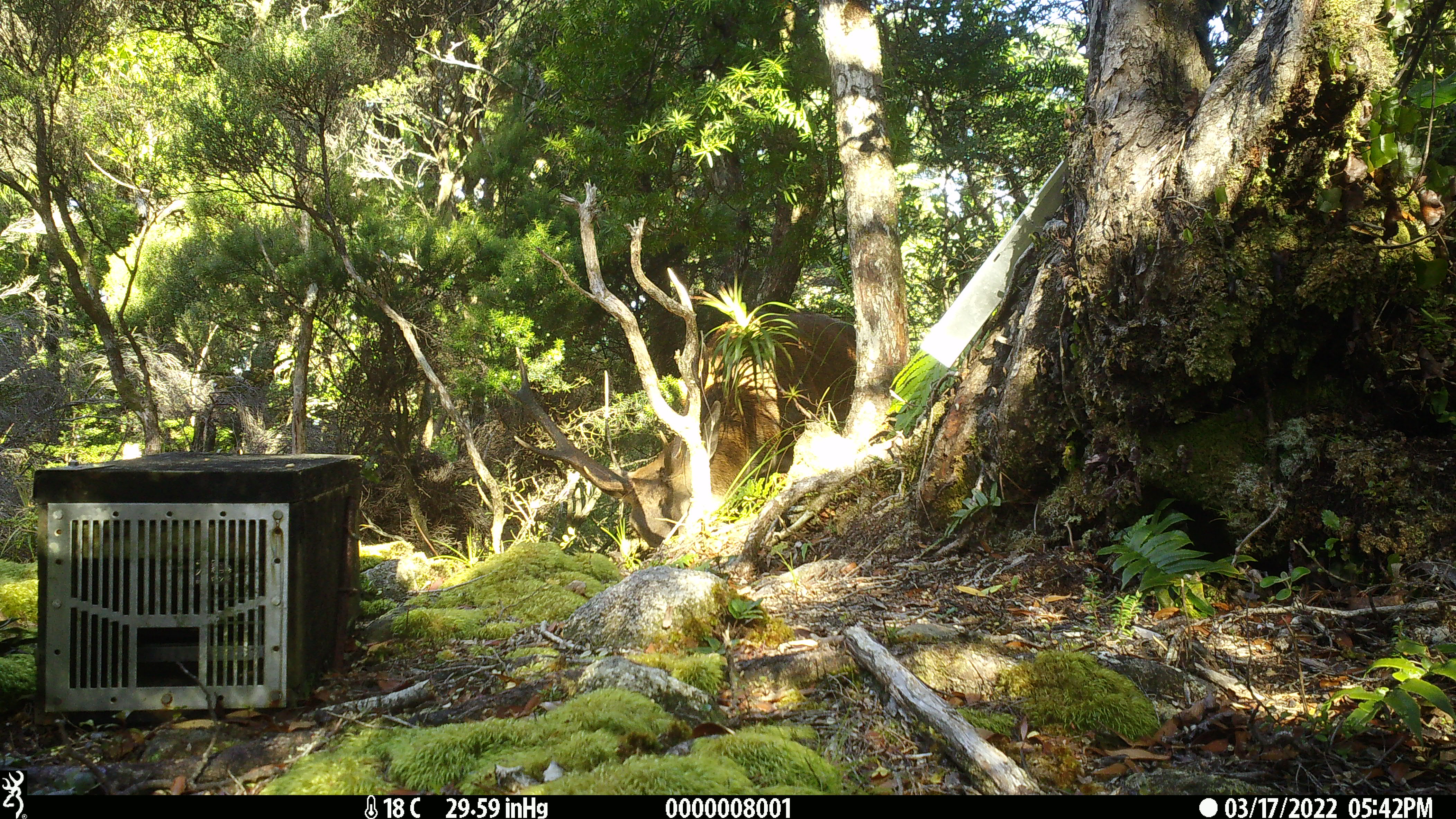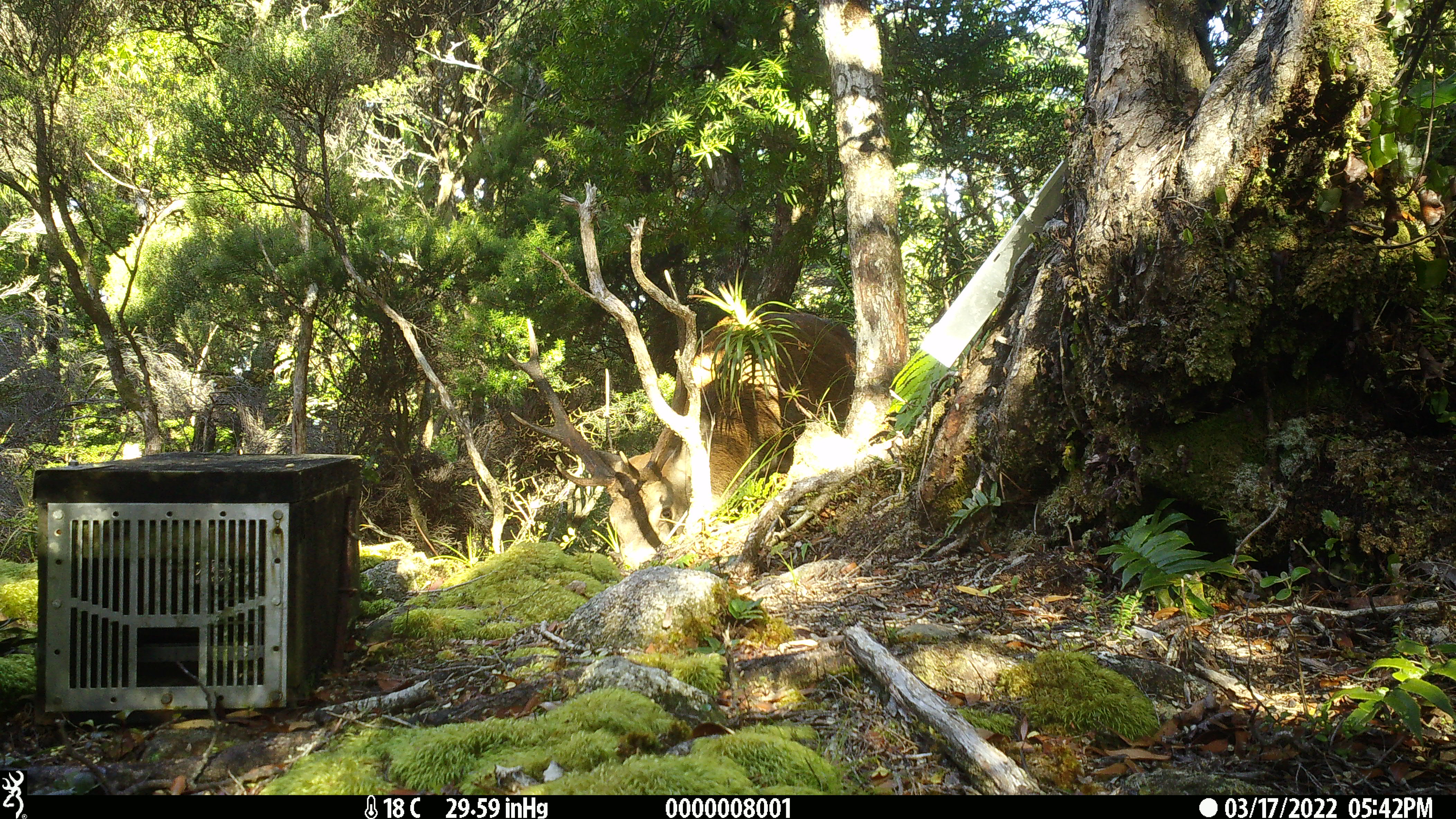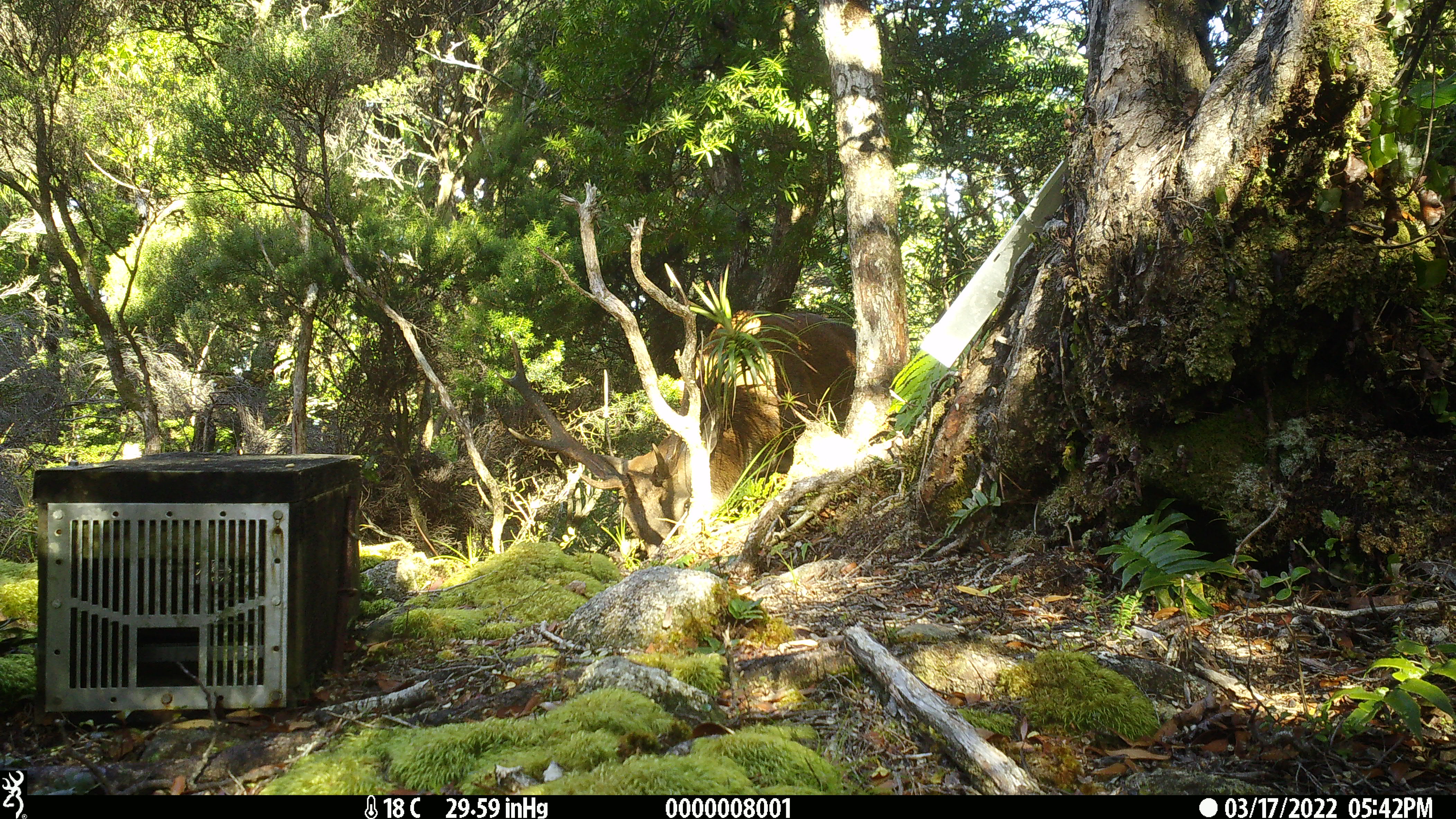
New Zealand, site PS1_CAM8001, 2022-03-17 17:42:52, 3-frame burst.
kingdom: Animalia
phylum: Chordata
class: Mammalia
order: Artiodactyla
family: Cervidae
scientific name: Cervidae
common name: deer